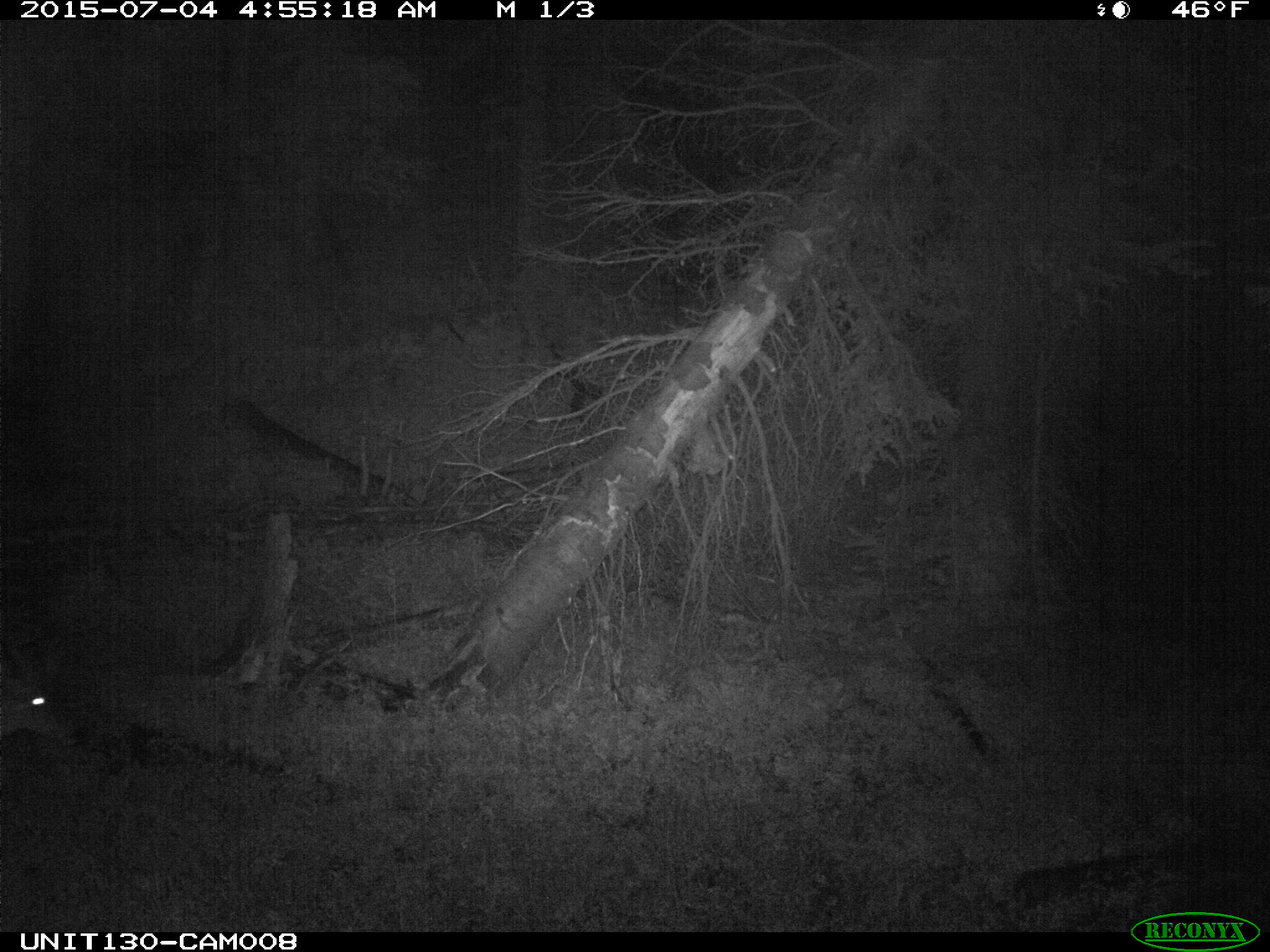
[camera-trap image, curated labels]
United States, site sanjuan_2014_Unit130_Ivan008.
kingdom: Animalia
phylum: Chordata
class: Mammalia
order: Artiodactyla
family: Cervidae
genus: Odocoileus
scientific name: Odocoileus hemionus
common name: mule deer